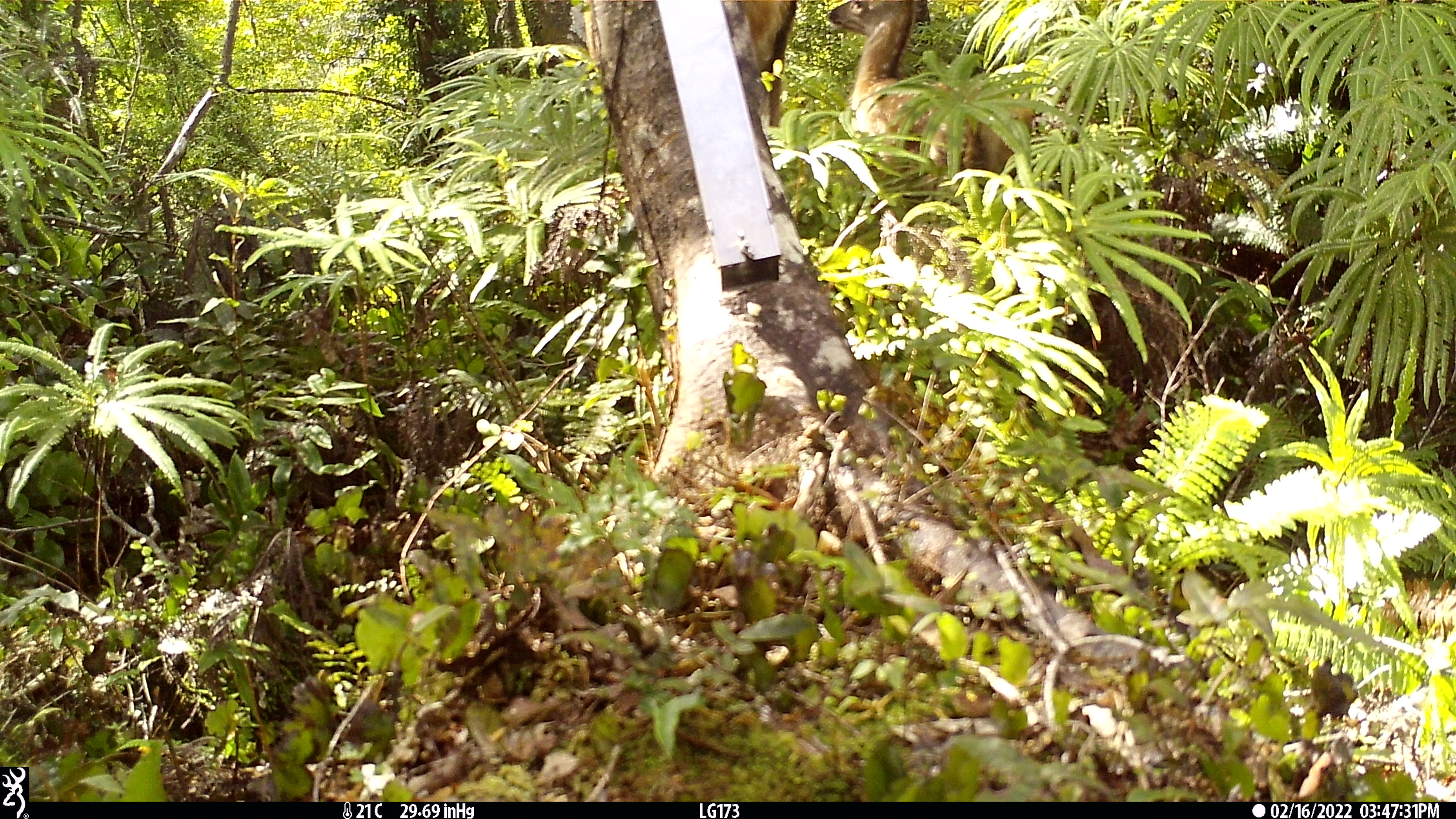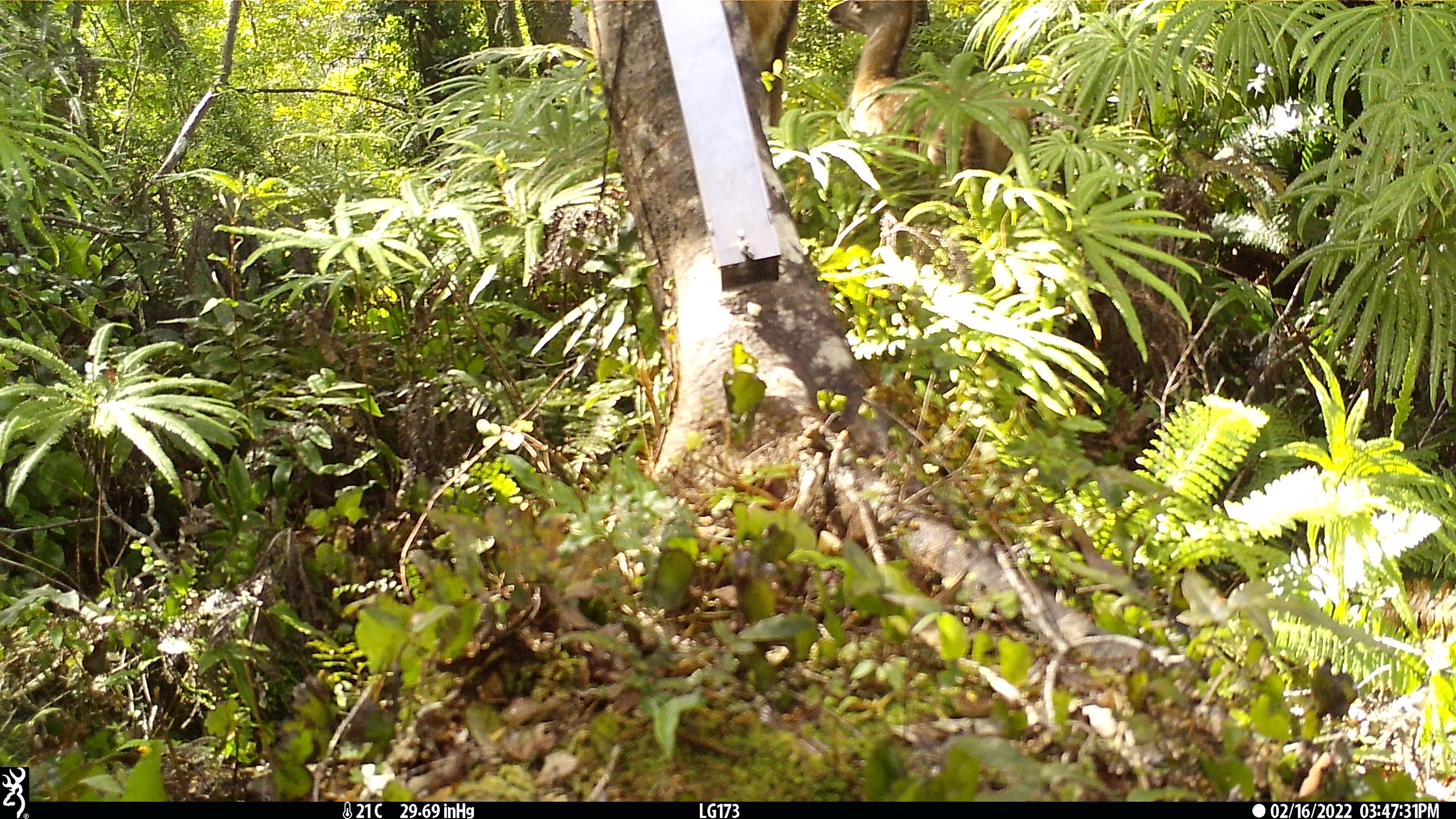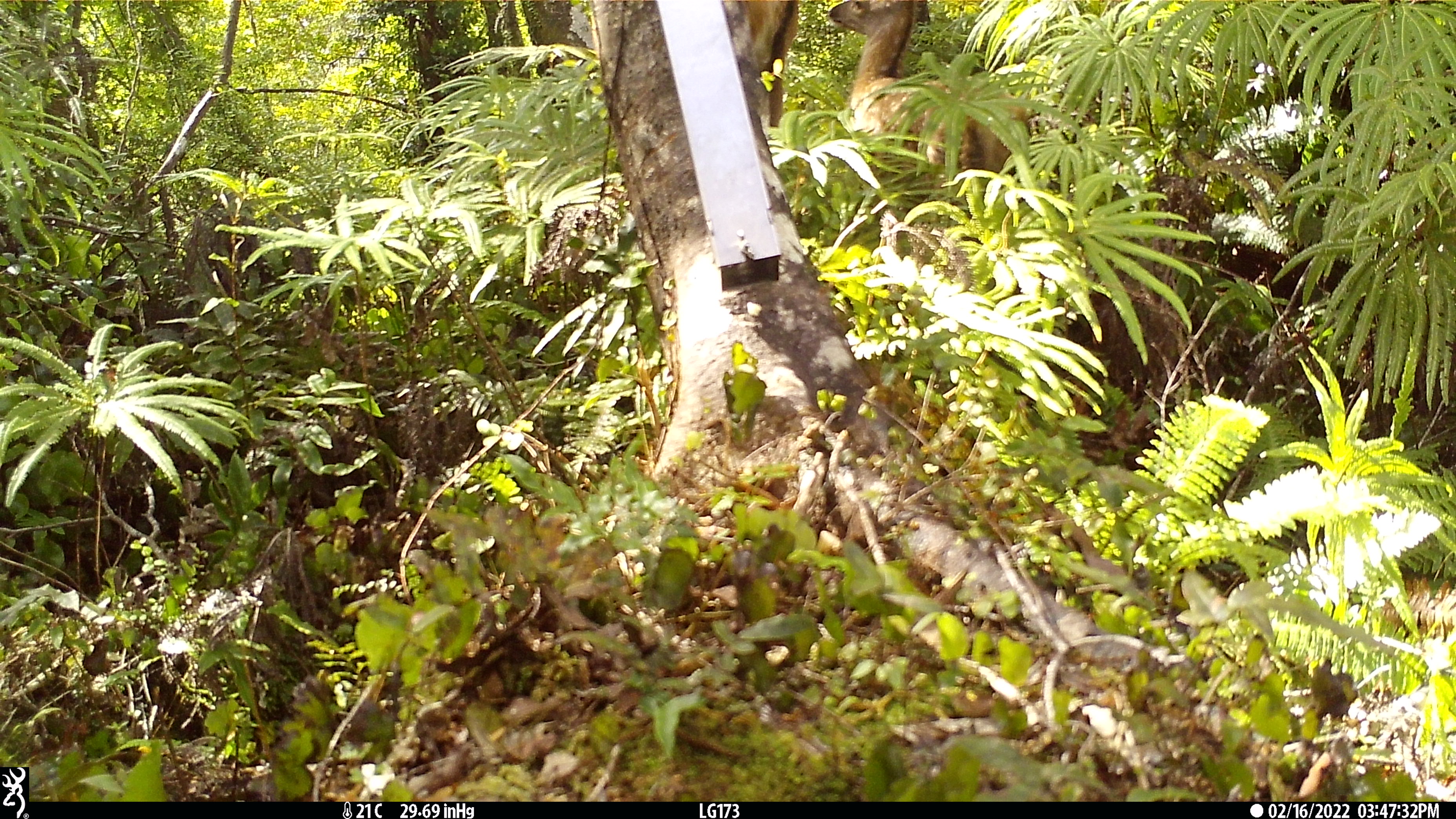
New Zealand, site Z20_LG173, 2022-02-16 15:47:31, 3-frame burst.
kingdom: Animalia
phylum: Chordata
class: Mammalia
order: Artiodactyla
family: Cervidae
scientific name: Cervidae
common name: deer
Deer (Cervidae).